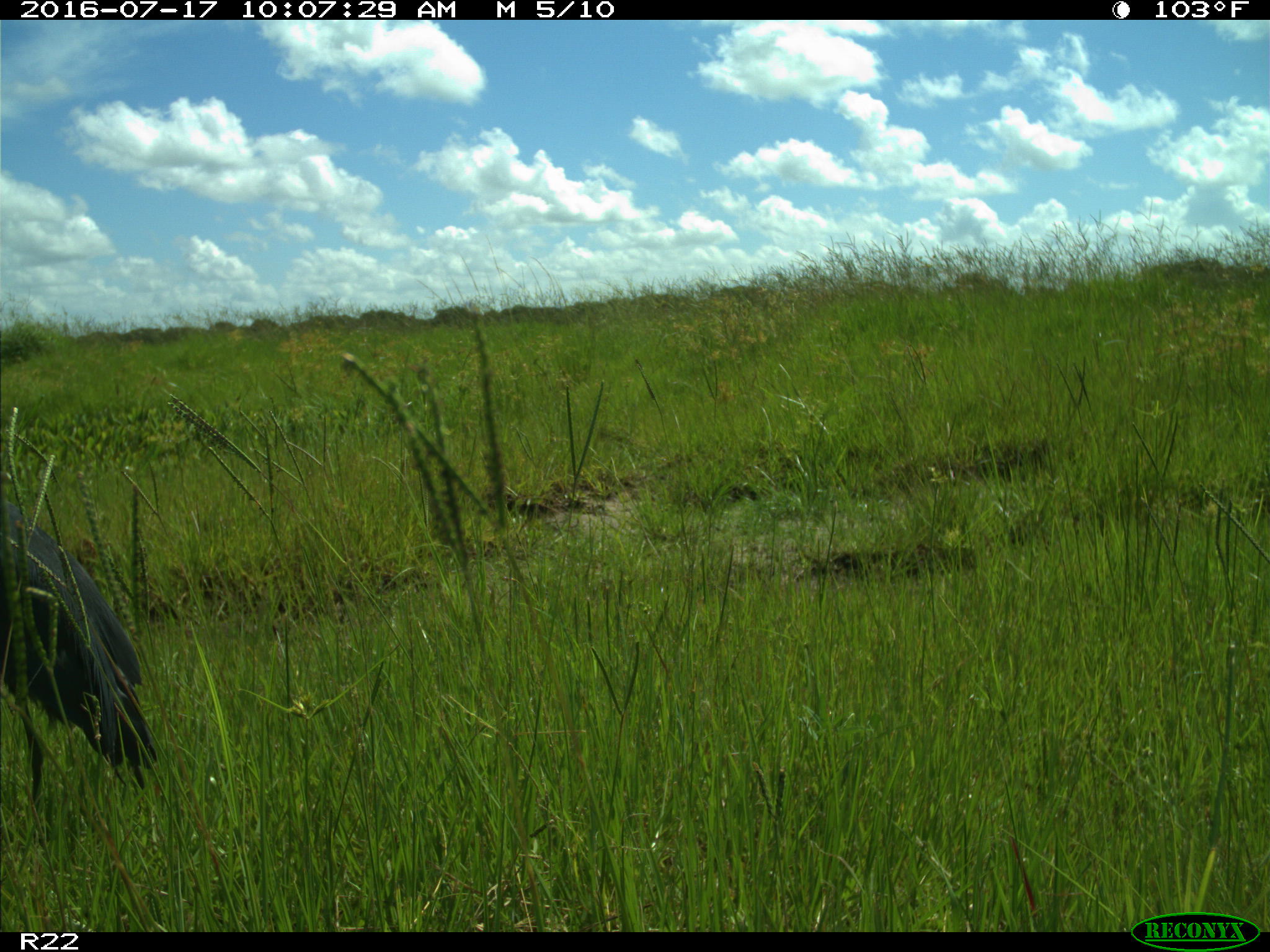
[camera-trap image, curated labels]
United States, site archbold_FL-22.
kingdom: Animalia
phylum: Chordata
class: Aves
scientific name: Aves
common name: birds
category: unidentified bird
Unidentified bird (birds) (Aves).